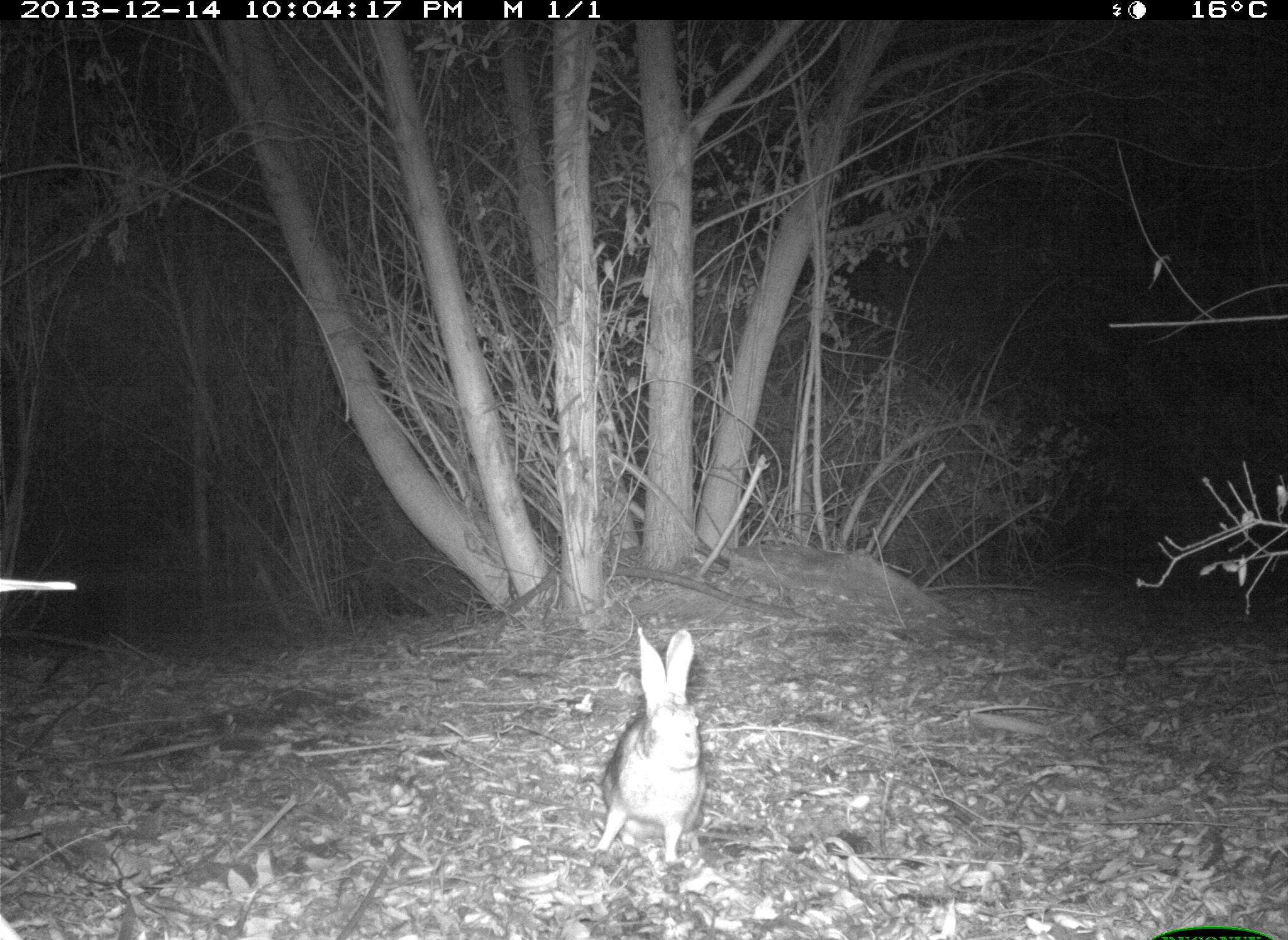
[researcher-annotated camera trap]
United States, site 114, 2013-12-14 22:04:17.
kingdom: Animalia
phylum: Chordata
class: Mammalia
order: Lagomorpha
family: Leporidae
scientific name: Leporidae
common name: rabbits and hares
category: rabbit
Rabbit (rabbits and hares) (Leporidae).